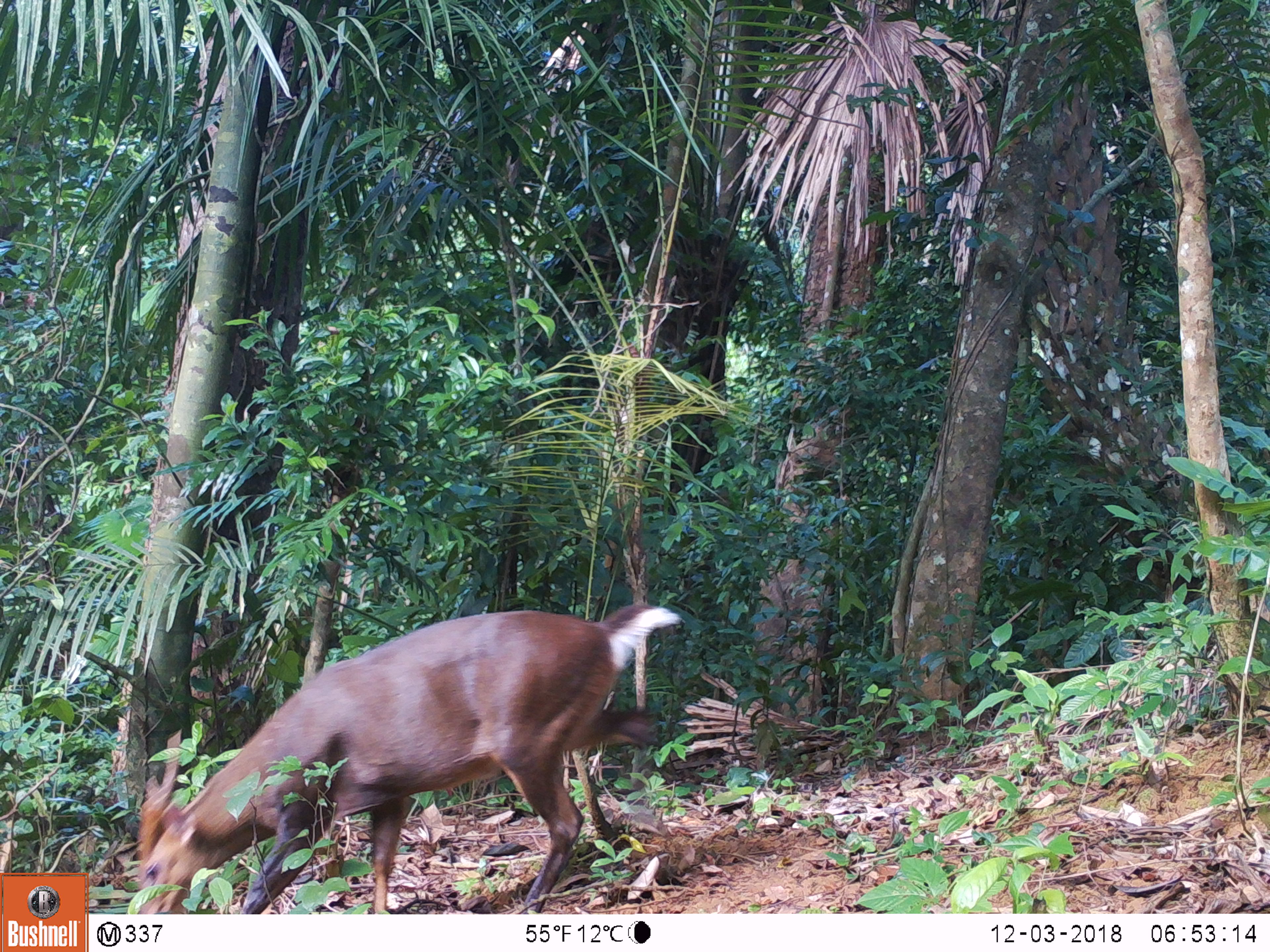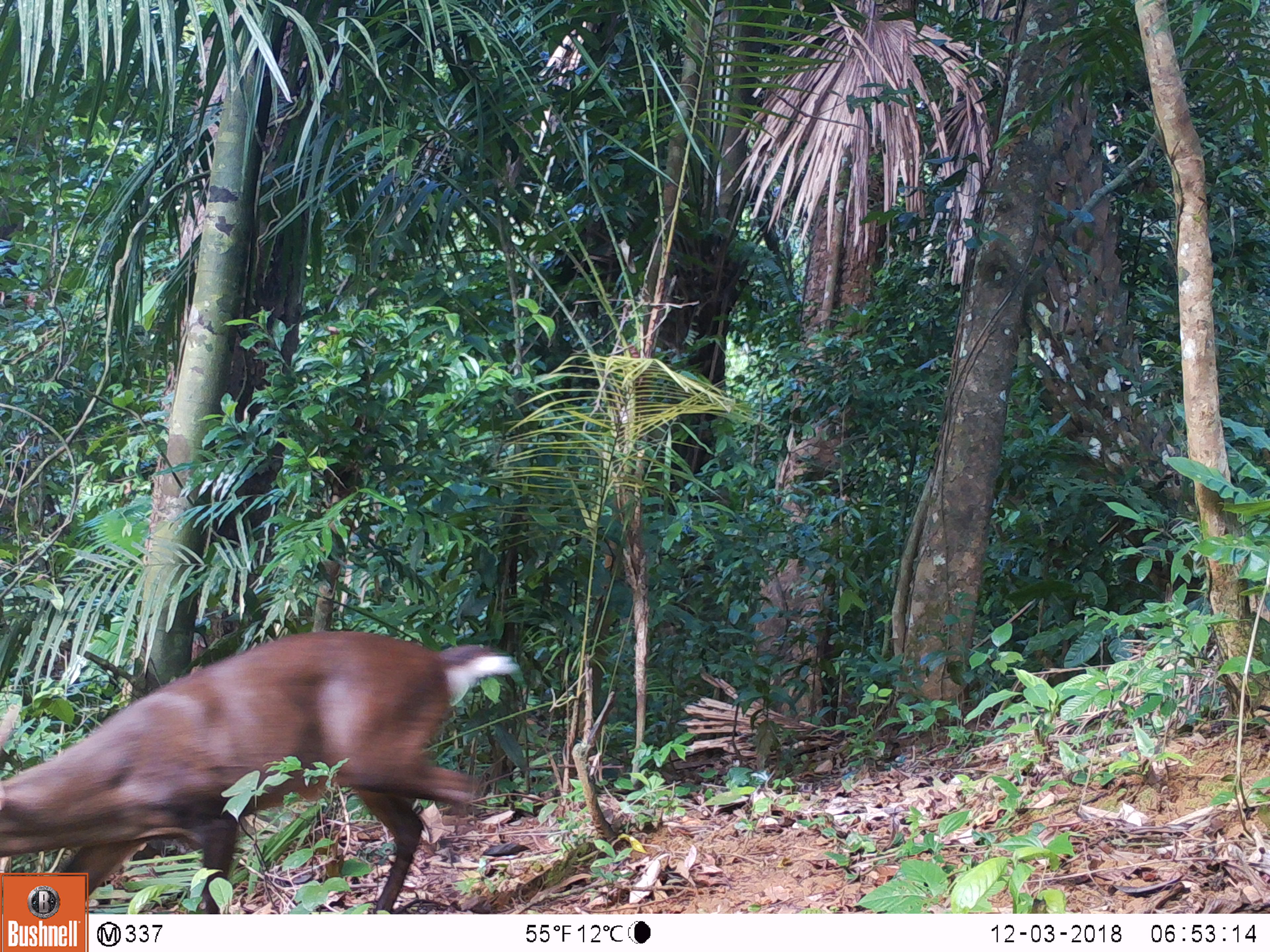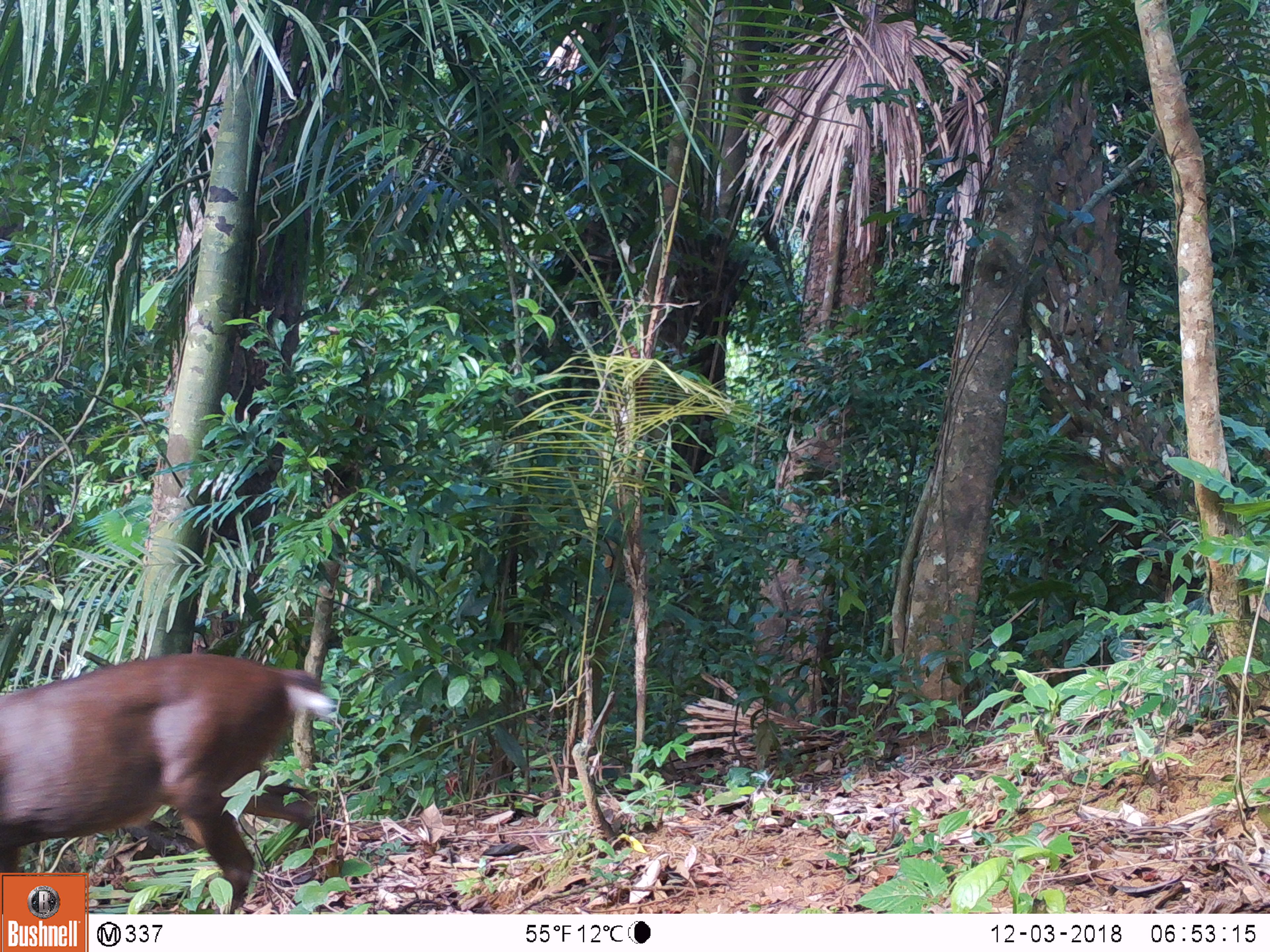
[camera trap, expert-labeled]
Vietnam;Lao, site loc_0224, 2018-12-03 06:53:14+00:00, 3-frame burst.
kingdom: Animalia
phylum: Chordata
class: Mammalia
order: Artiodactyla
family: Cervidae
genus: Muntiacus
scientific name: Muntiacus vuquangensis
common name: large-antlered muntjac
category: large antlered muntjac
Large antlered muntjac (large-antlered muntjac) (Muntiacus vuquangensis). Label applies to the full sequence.